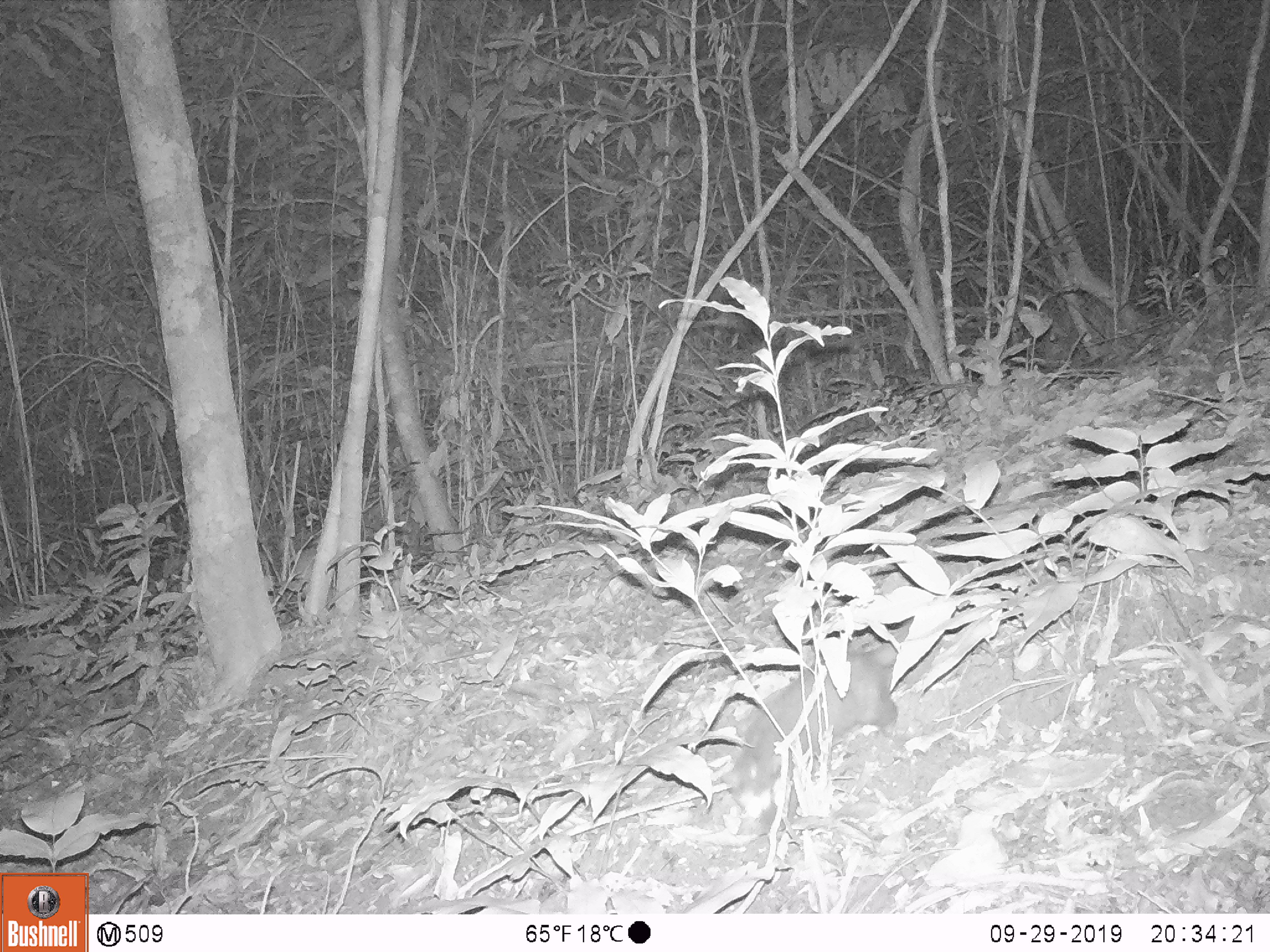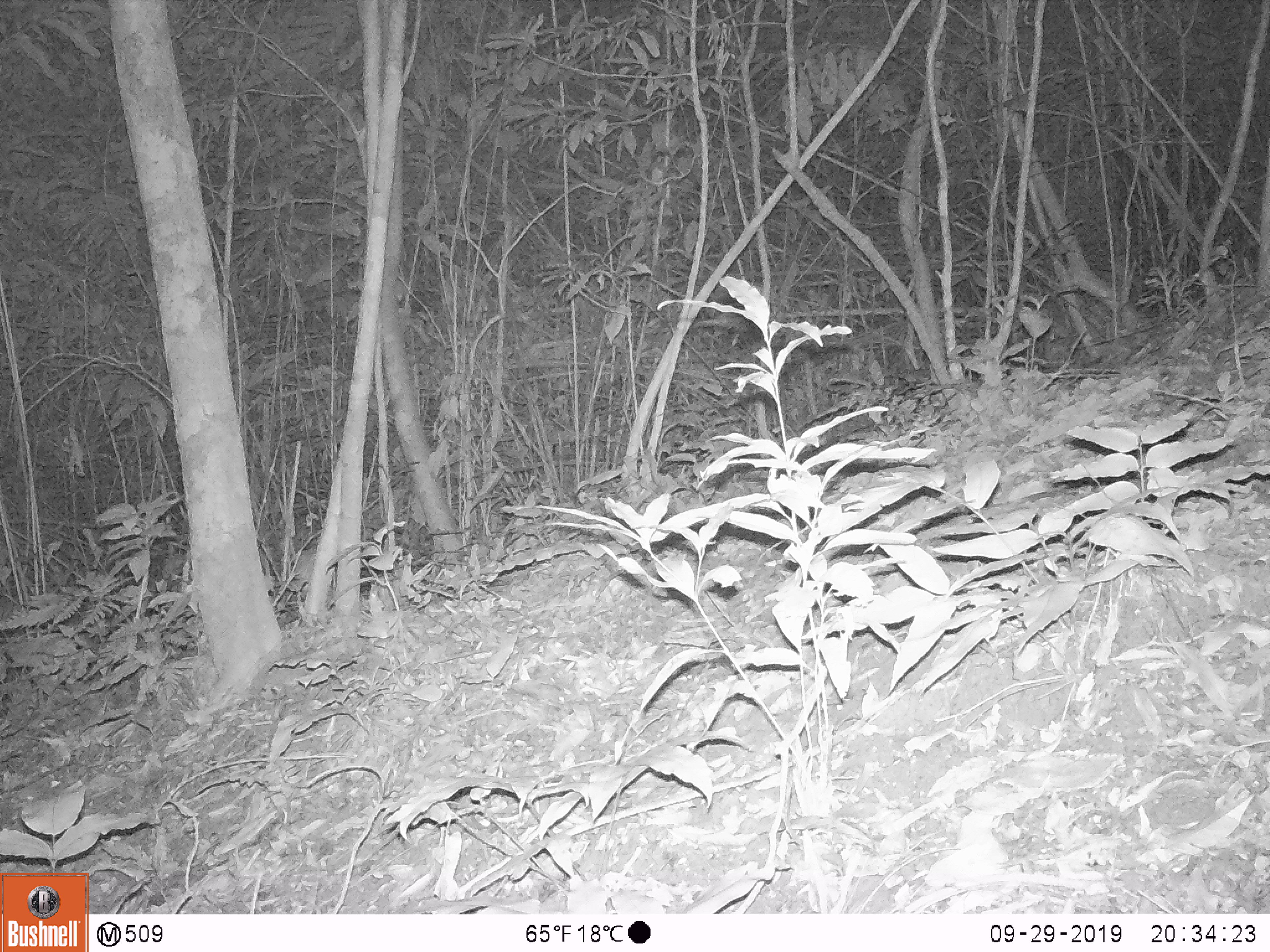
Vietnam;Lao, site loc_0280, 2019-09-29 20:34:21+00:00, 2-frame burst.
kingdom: Animalia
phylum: Chordata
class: Mammalia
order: Carnivora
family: Mustelidae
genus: Melogale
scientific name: Melogale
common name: ferret badger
Ferret badger (Melogale). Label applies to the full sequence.